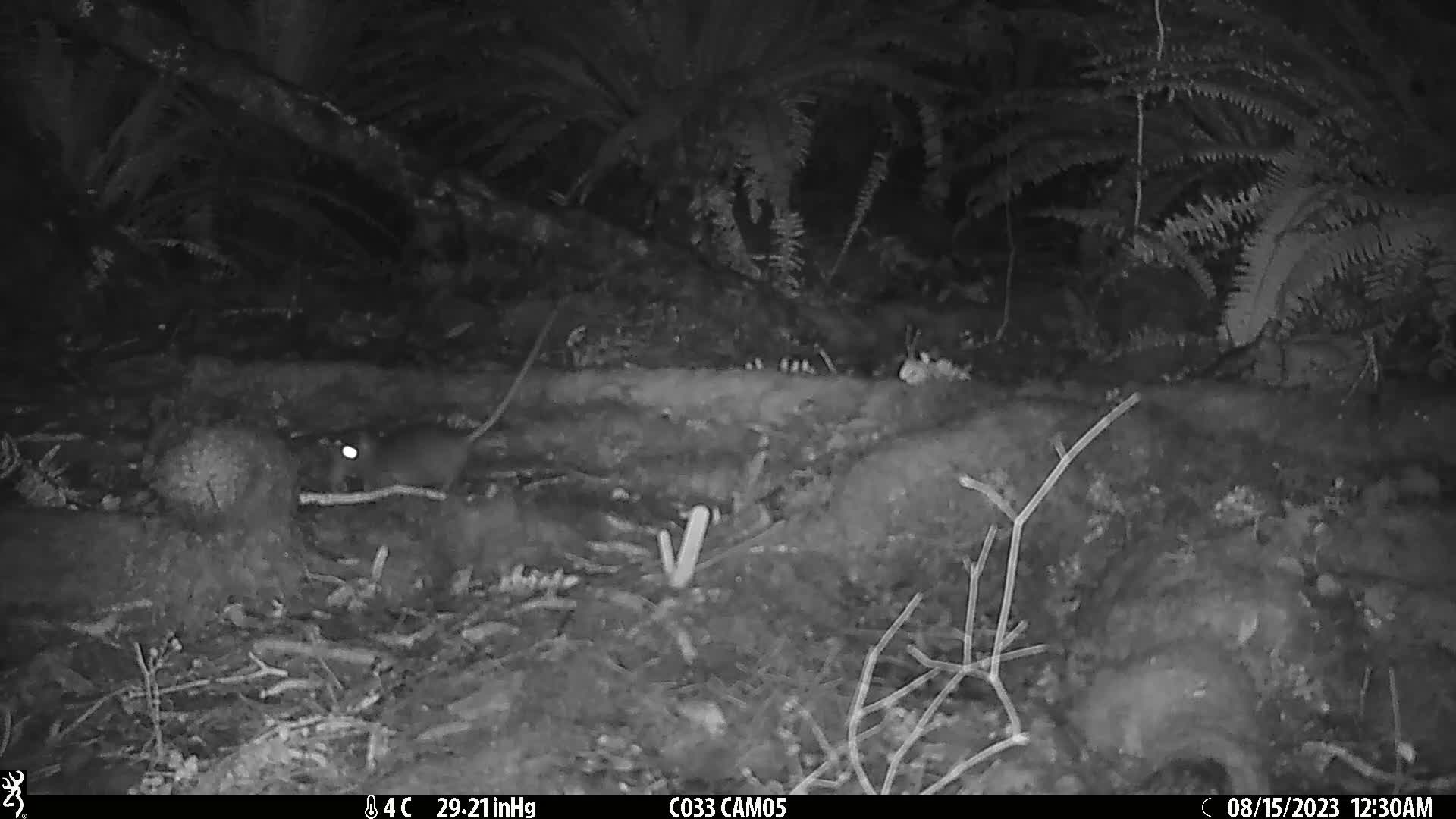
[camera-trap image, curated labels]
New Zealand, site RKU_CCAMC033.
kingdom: Animalia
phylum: Chordata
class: Mammalia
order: Rodentia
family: Muridae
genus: Rattus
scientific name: Rattus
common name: rat